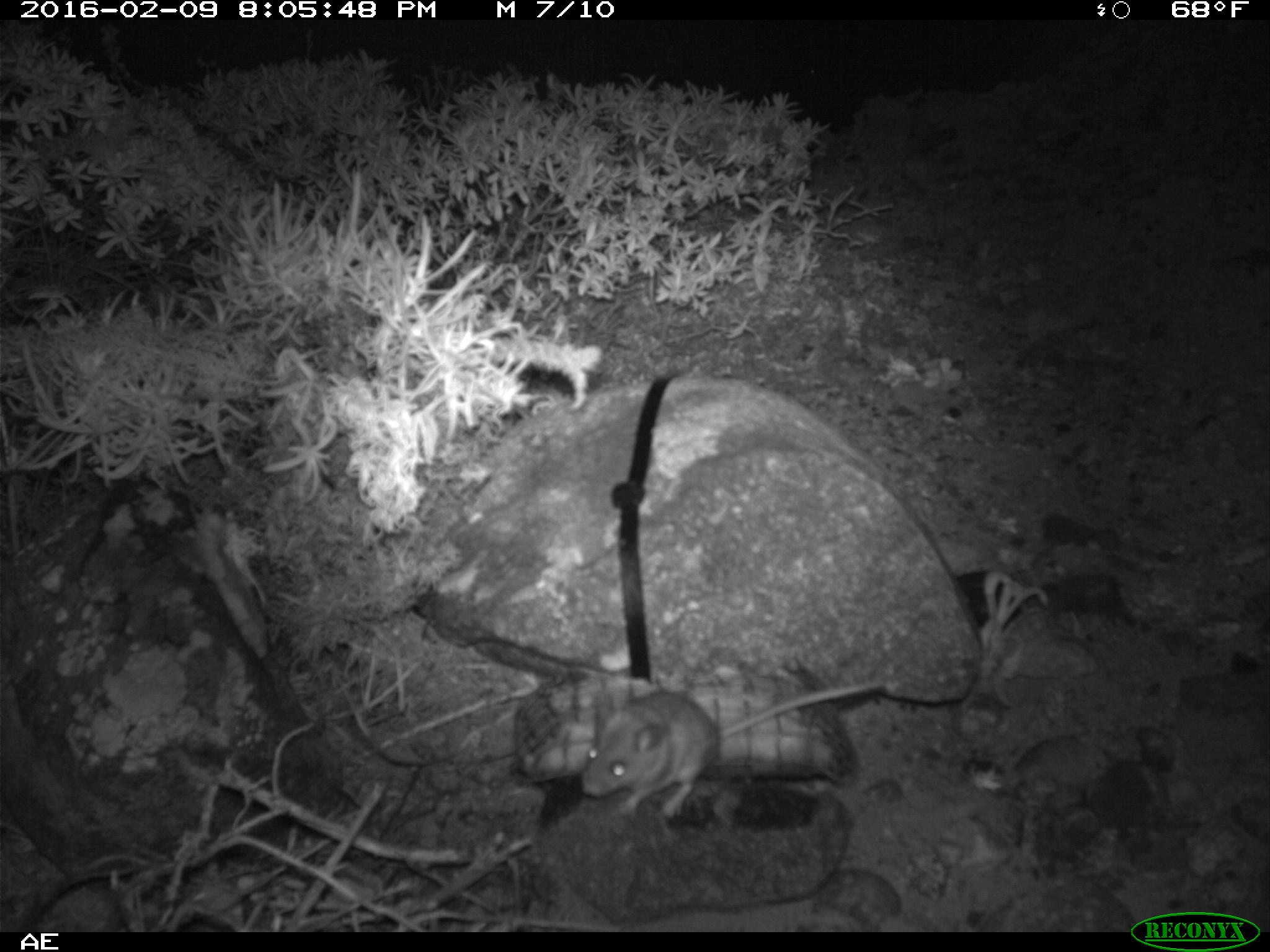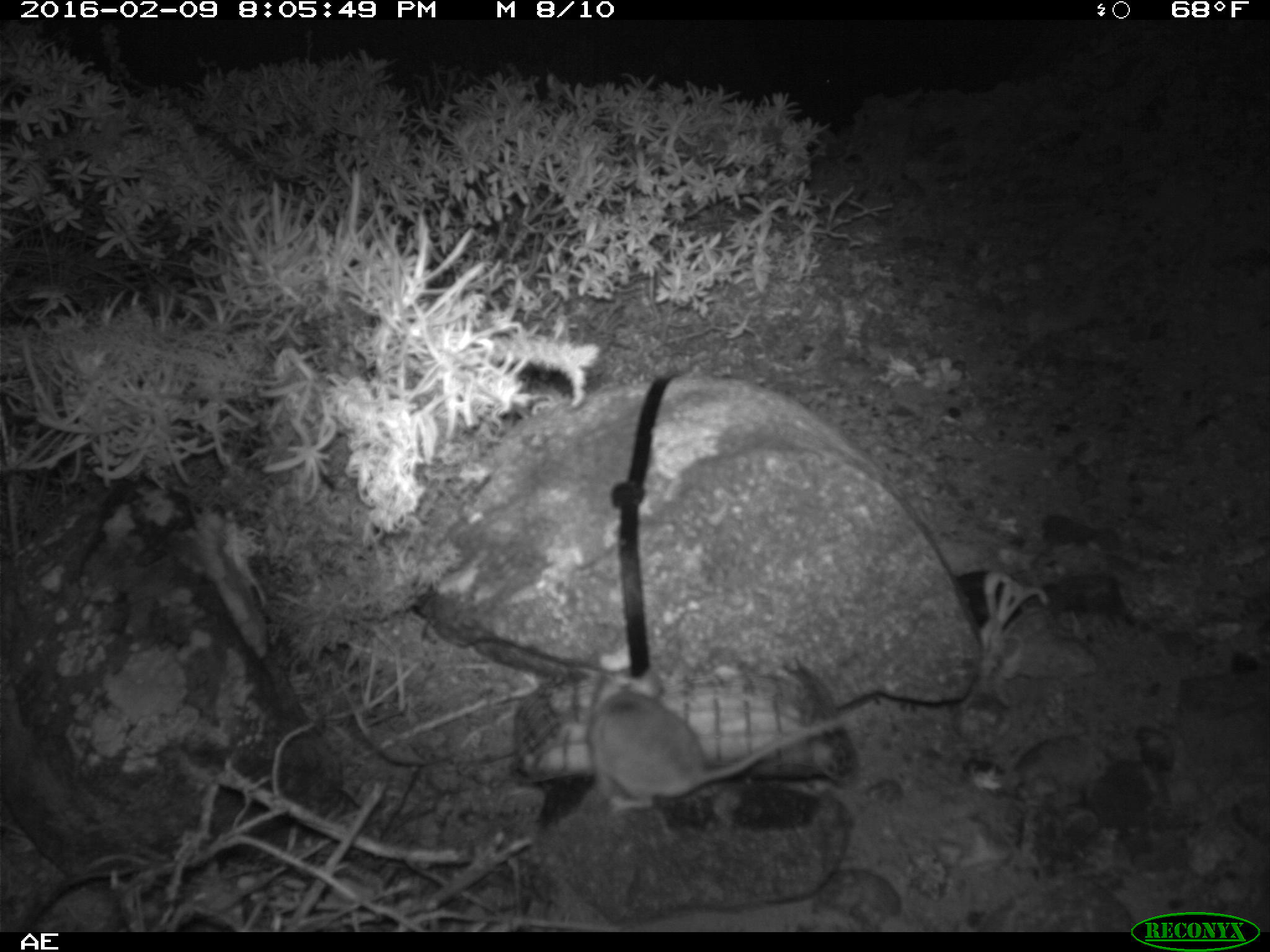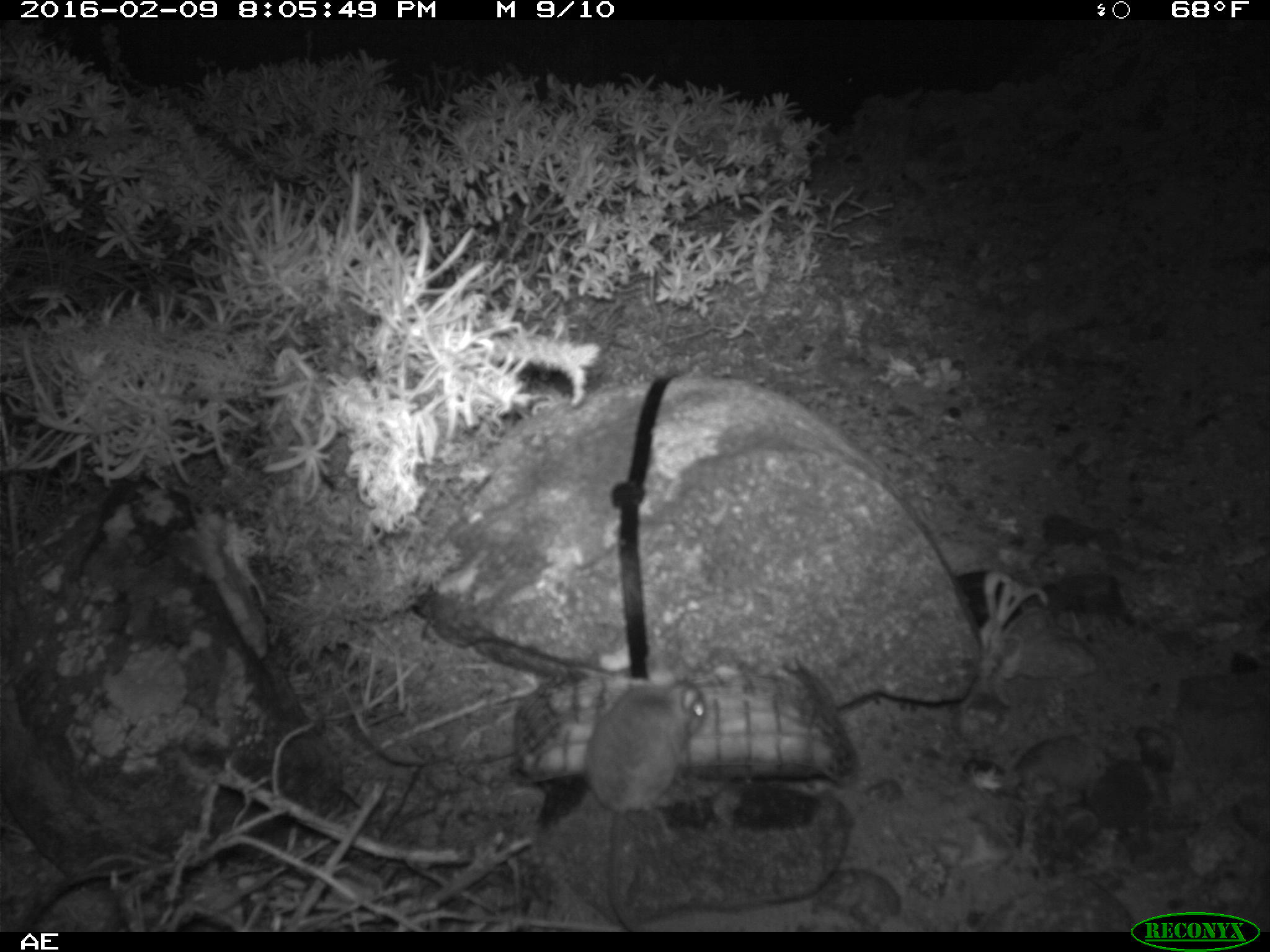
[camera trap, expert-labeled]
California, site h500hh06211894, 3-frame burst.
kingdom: Animalia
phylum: Chordata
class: Mammalia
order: Rodentia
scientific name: Rodentia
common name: rodent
Rodent (Rodentia).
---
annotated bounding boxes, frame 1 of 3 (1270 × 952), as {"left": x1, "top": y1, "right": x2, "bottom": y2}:
rodent: {"left": 578, "top": 679, "right": 889, "bottom": 823}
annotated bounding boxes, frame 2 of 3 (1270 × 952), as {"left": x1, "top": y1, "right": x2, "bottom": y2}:
rodent: {"left": 586, "top": 680, "right": 873, "bottom": 814}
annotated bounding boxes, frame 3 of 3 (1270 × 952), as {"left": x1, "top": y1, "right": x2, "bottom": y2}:
rodent: {"left": 584, "top": 649, "right": 707, "bottom": 931}